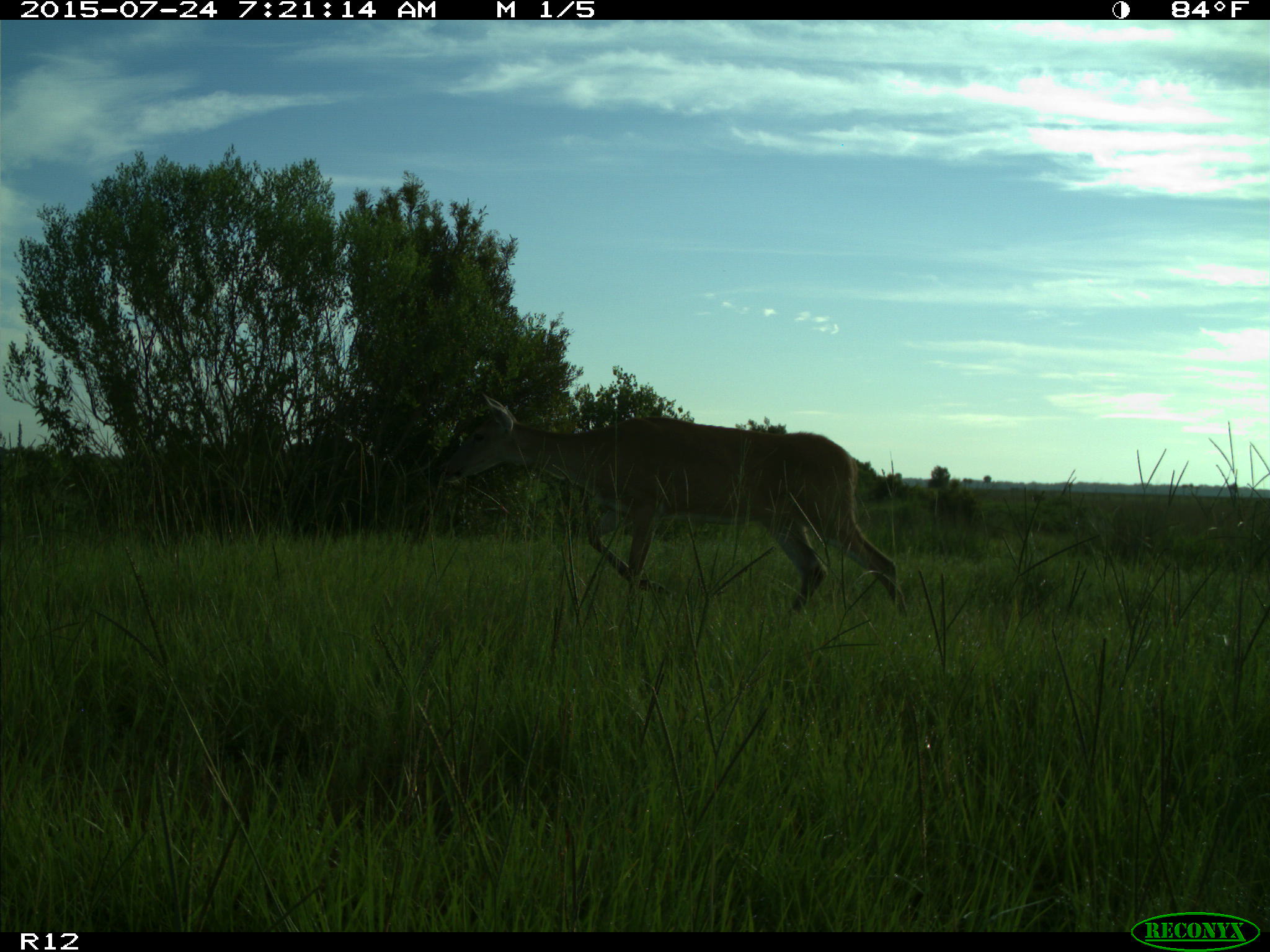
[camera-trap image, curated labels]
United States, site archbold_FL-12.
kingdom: Animalia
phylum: Chordata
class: Mammalia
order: Artiodactyla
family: Cervidae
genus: Odocoileus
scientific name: Odocoileus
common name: deer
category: unidentified deer